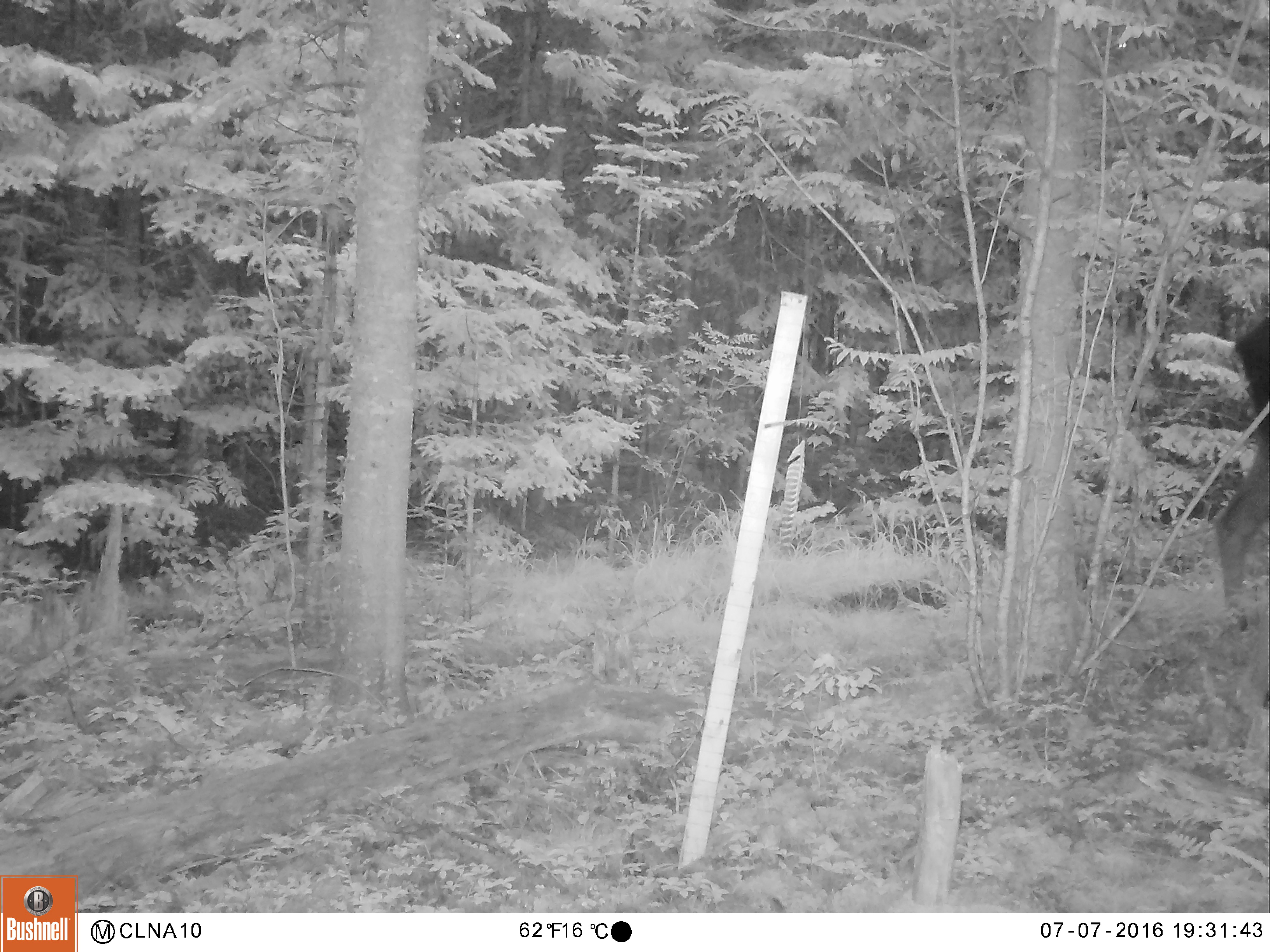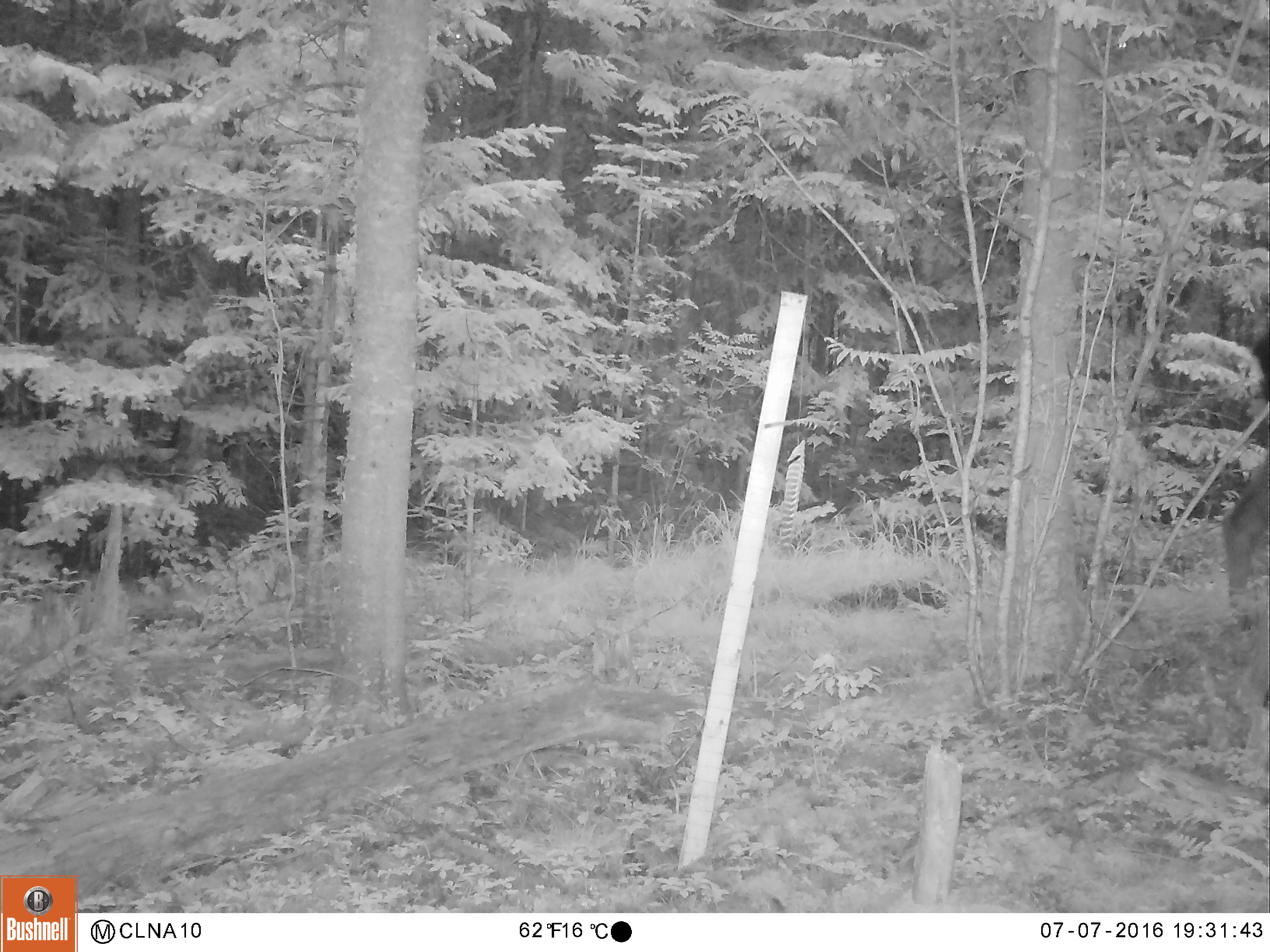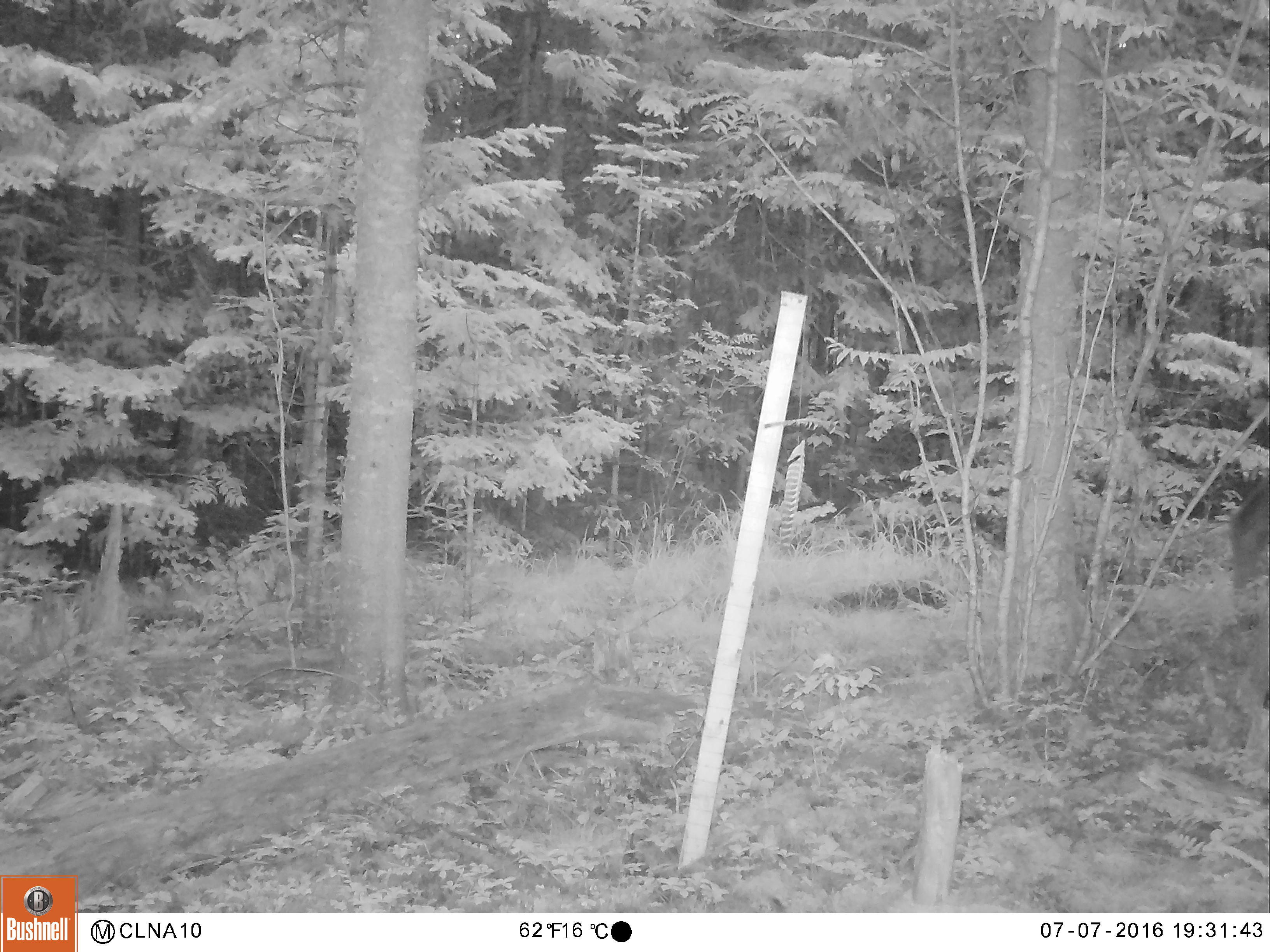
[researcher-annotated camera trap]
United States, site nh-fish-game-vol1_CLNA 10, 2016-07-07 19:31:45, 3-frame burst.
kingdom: Animalia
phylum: Chordata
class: Mammalia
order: Artiodactyla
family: Cervidae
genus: Alces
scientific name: Alces alces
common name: moose